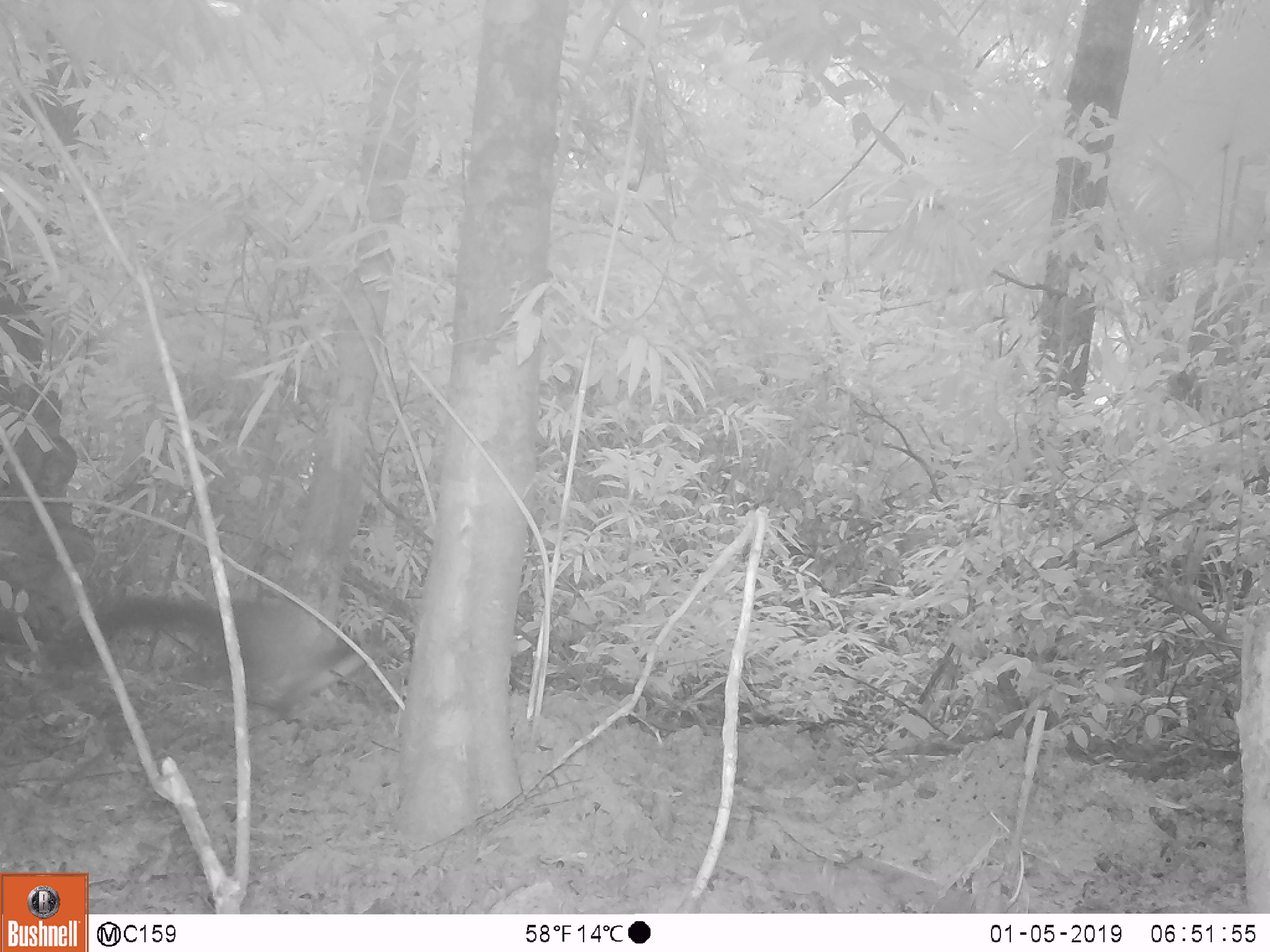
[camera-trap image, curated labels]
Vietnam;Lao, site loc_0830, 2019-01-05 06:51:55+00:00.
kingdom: Animalia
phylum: Chordata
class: Mammalia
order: Carnivora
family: Mustelidae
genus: Martes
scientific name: Martes flavigula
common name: yellow-throated marten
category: yellow throated marten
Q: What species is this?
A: Yellow throated marten (yellow-throated marten) (Martes flavigula).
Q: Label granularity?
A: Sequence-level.